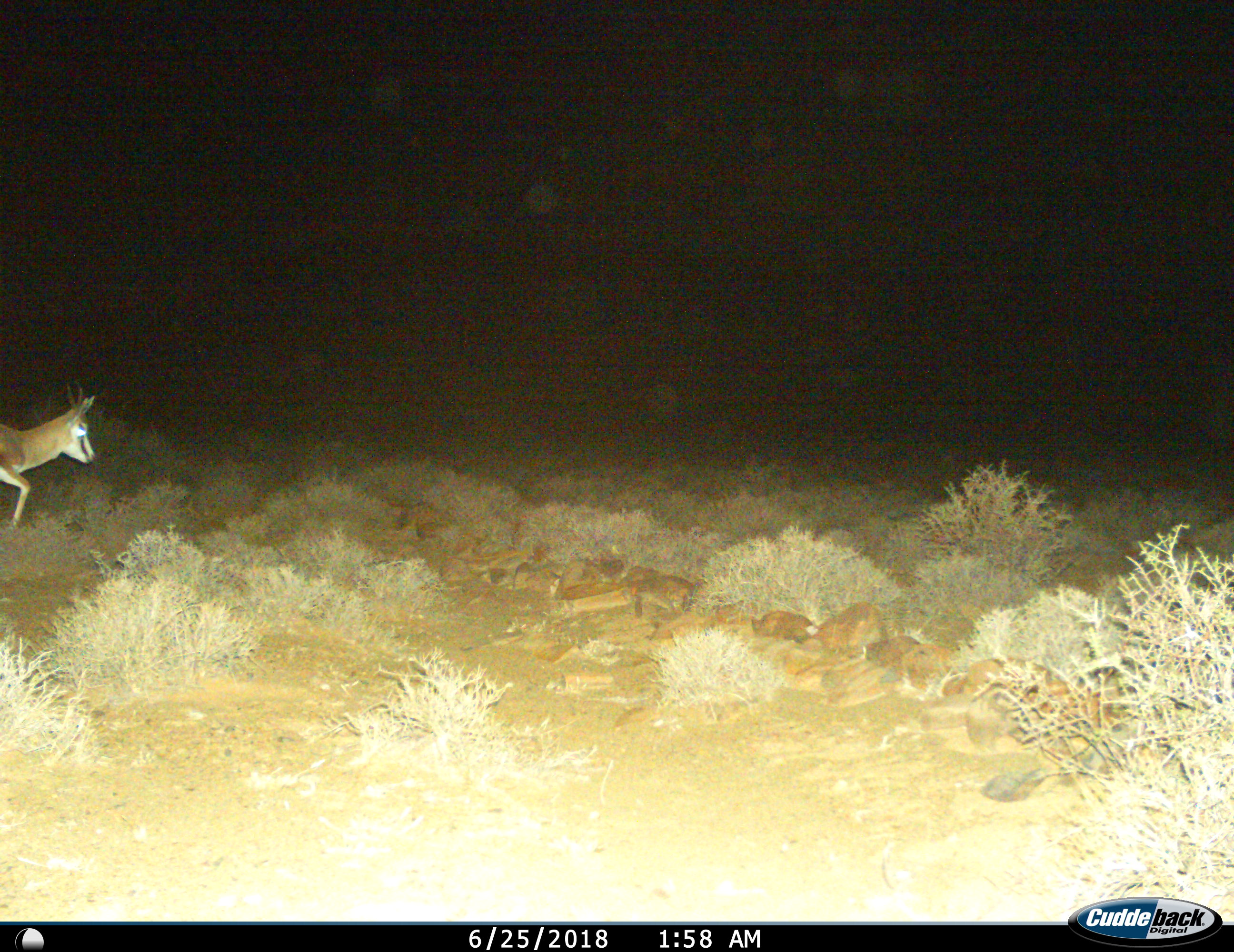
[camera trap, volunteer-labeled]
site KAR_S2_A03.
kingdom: Animalia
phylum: Chordata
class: Mammalia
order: Artiodactyla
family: Bovidae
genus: Antidorcas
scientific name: Antidorcas marsupialis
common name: springbok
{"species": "springbok (Antidorcas marsupialis)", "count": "1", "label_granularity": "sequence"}